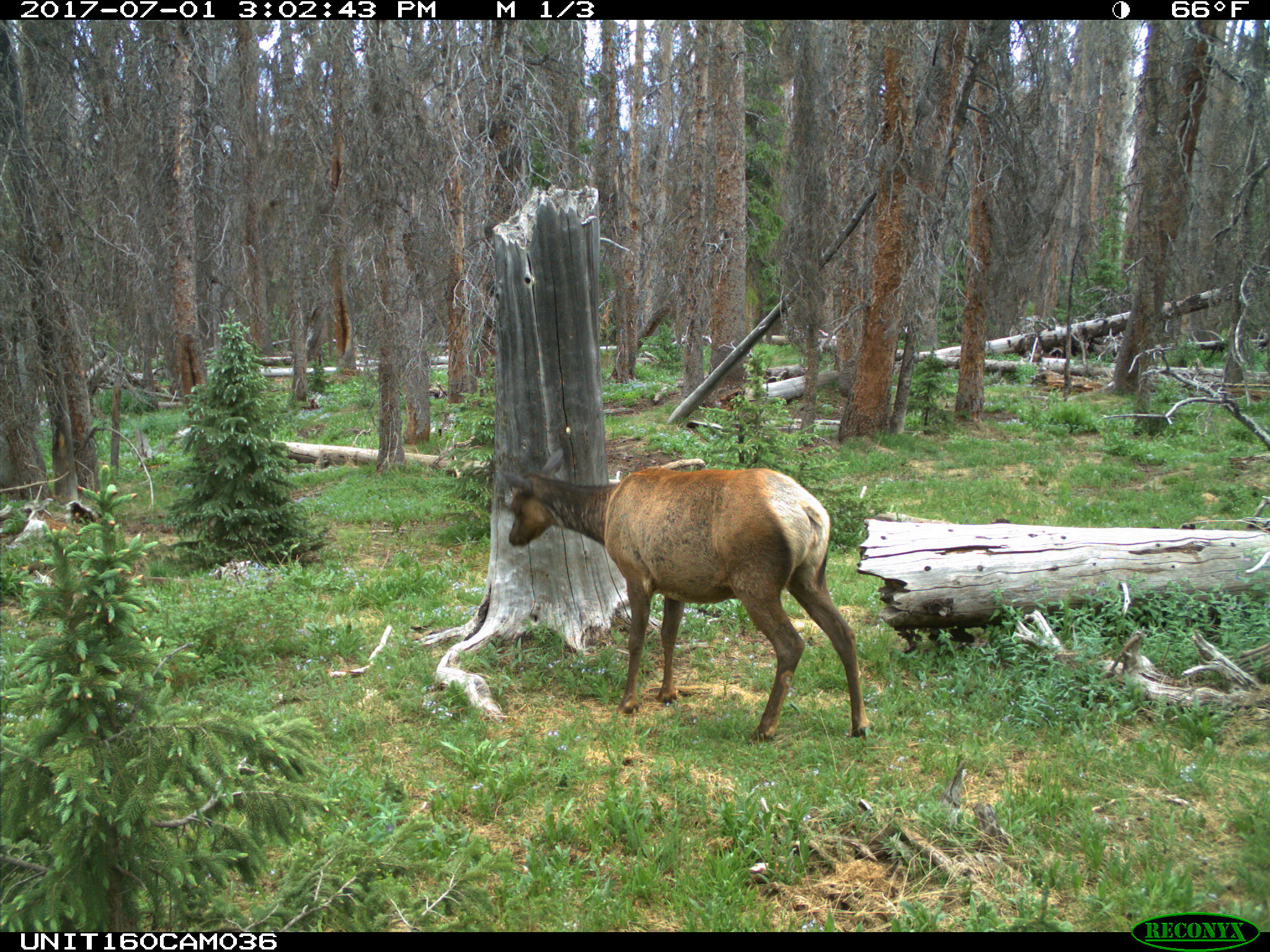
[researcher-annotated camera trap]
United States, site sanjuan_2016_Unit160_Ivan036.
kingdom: Animalia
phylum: Chordata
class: Mammalia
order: Artiodactyla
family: Cervidae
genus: Cervus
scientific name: Cervus elaphus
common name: red deer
Cervus elaphus (red deer).